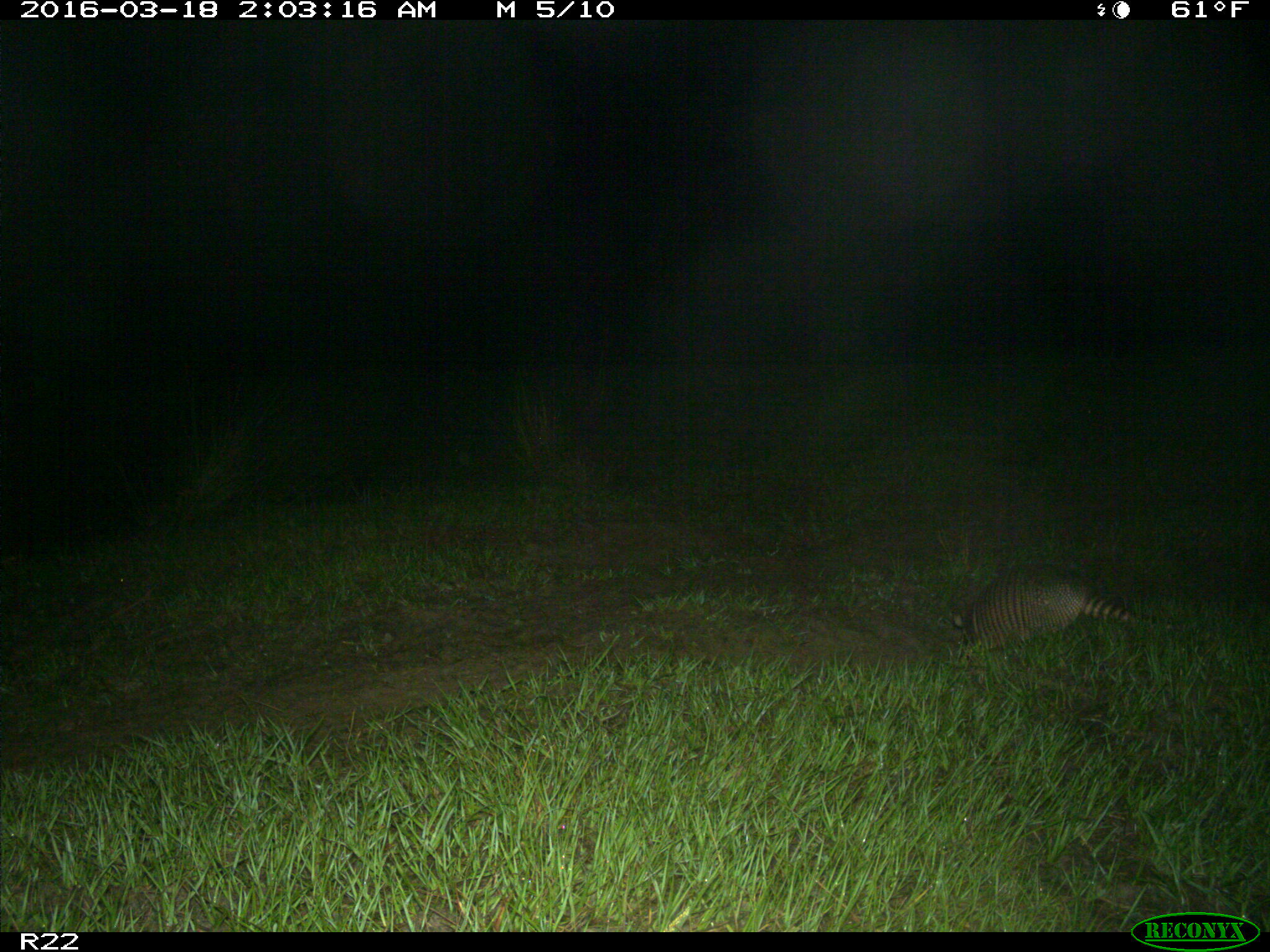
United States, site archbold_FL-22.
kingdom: Animalia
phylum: Chordata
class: Mammalia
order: Cingulata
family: Dasypodidae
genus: Dasypus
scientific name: Dasypus novemcinctus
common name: nine-banded armadillo